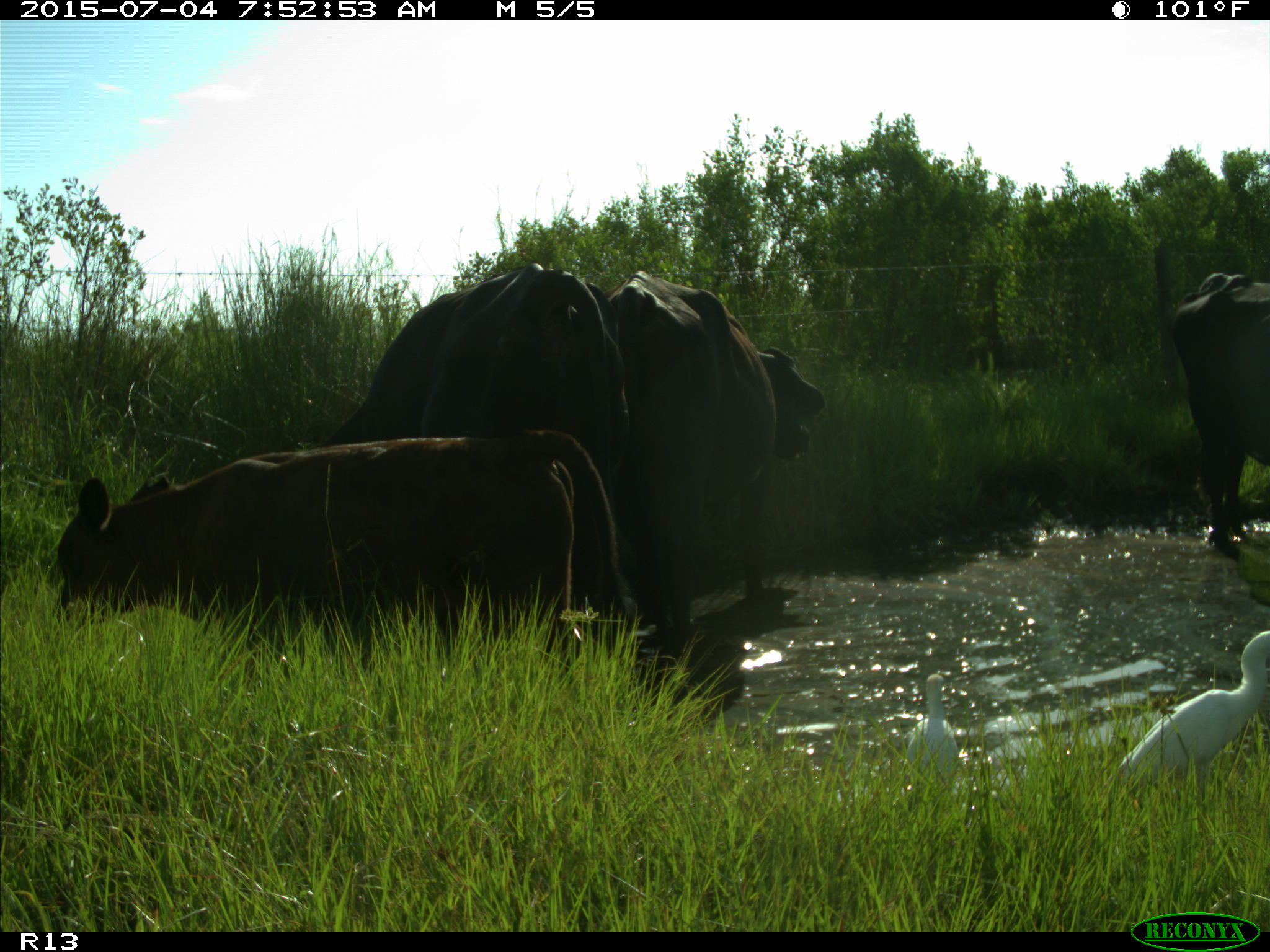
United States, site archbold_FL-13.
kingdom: Animalia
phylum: Chordata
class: Mammalia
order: Artiodactyla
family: Bovidae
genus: Bos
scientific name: Bos taurus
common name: domestic cow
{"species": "Bos taurus (domestic cow)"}